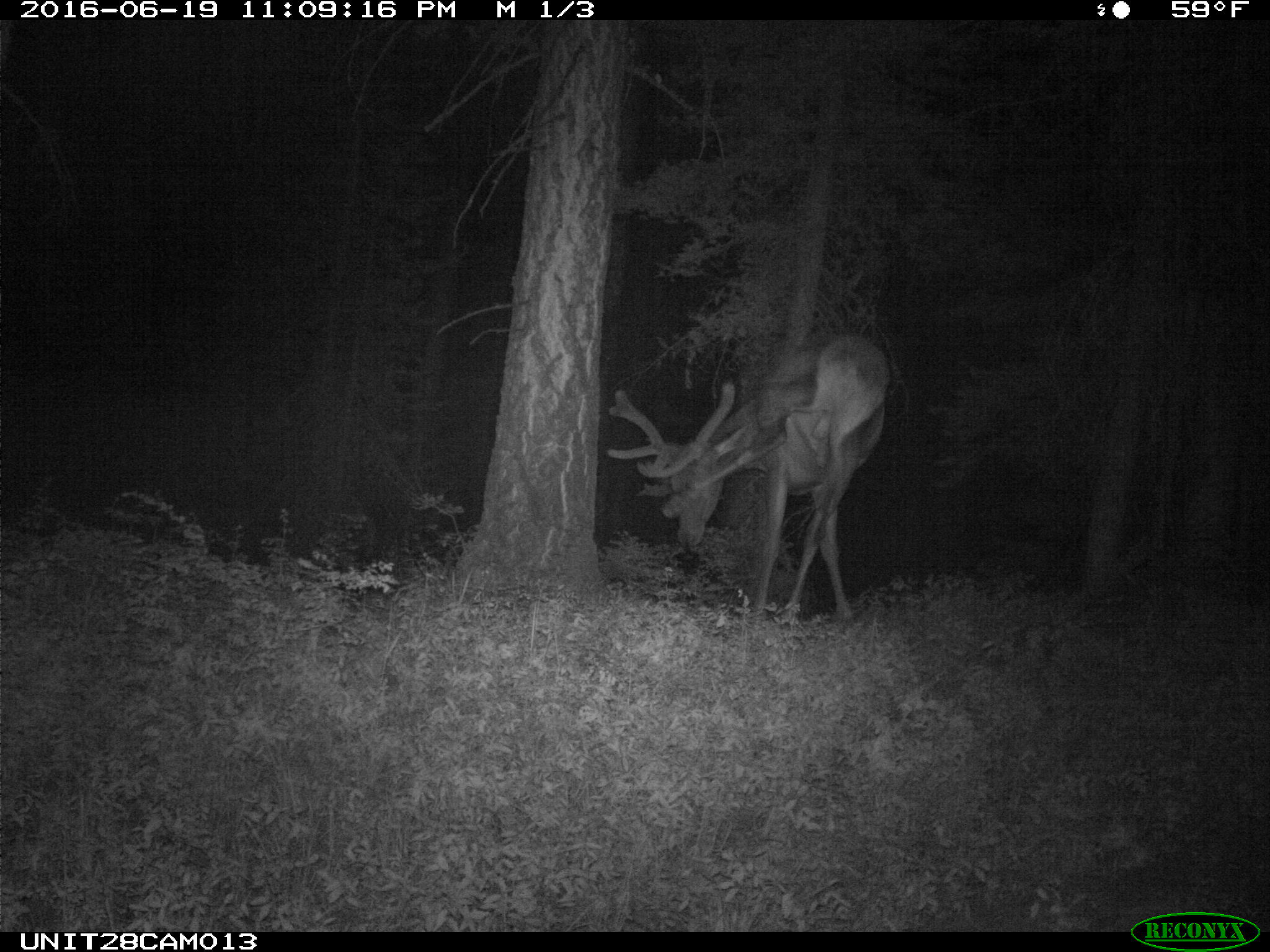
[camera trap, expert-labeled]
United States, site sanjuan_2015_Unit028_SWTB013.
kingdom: Animalia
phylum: Chordata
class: Mammalia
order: Artiodactyla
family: Cervidae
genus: Cervus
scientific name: Cervus elaphus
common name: red deer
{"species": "Cervus elaphus (red deer)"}